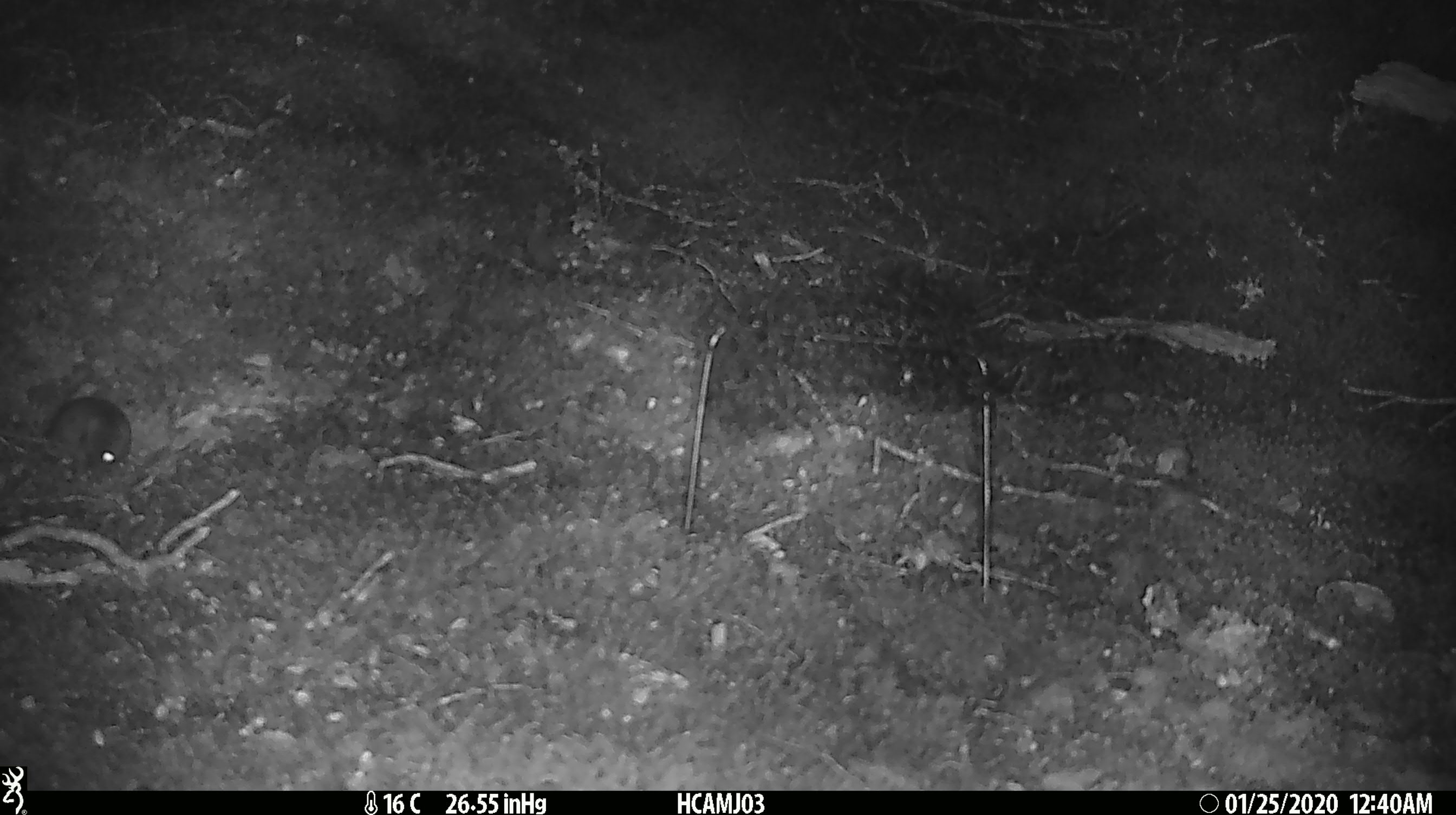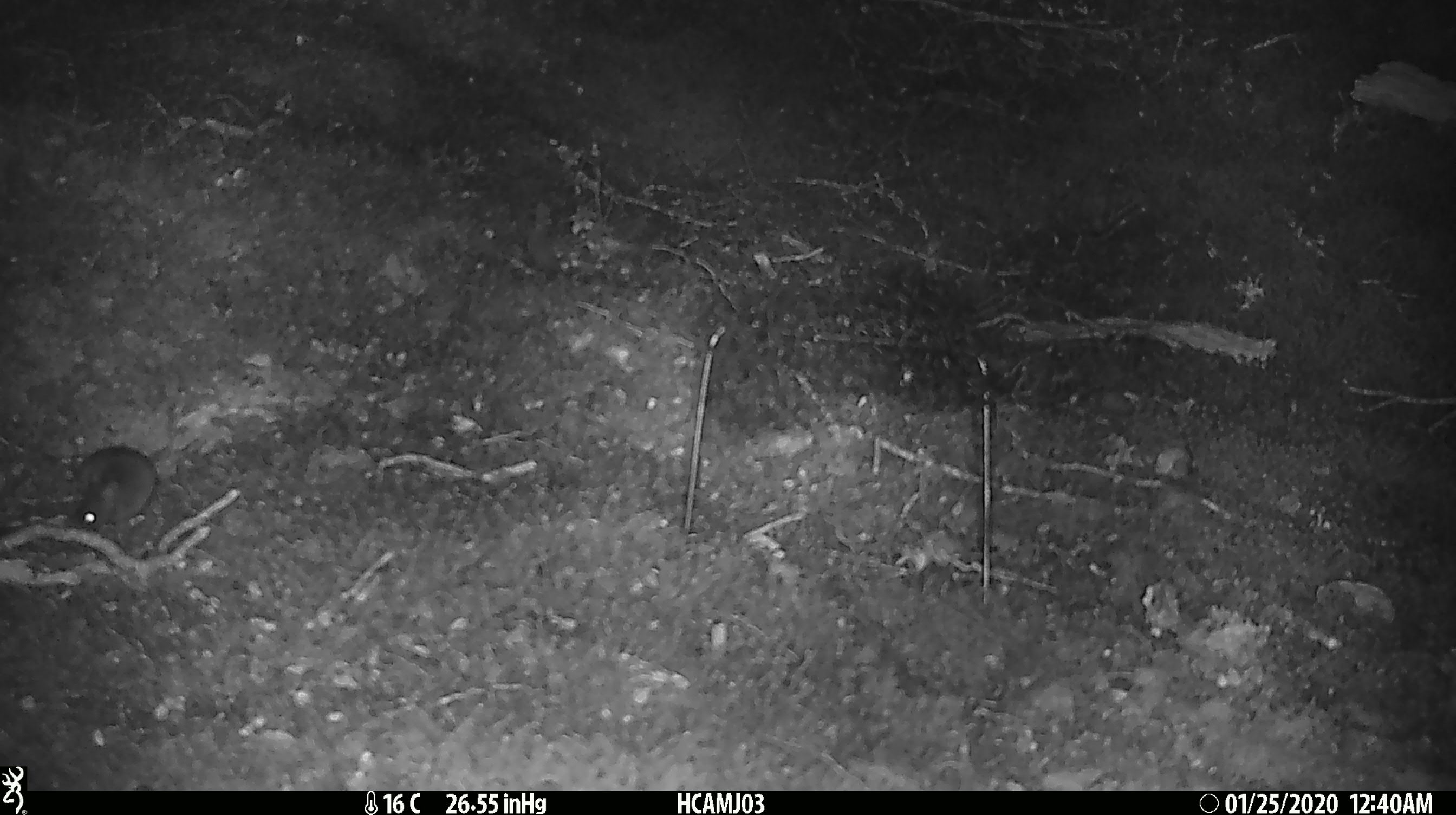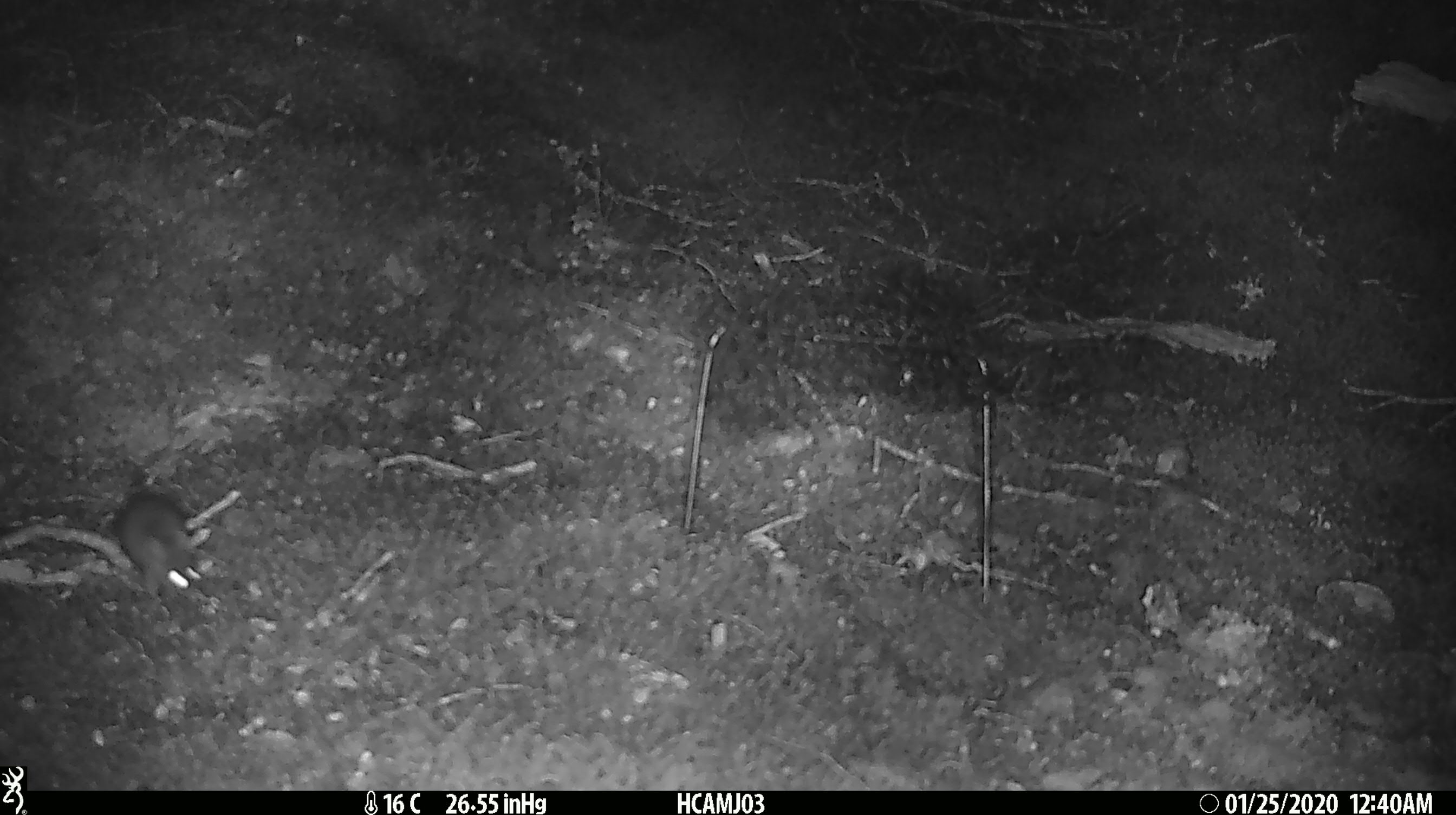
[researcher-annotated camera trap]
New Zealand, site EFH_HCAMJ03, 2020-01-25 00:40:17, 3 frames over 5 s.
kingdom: Animalia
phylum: Chordata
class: Mammalia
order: Rodentia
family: Muridae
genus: Mus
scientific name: Mus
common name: mouse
Mouse (Mus).